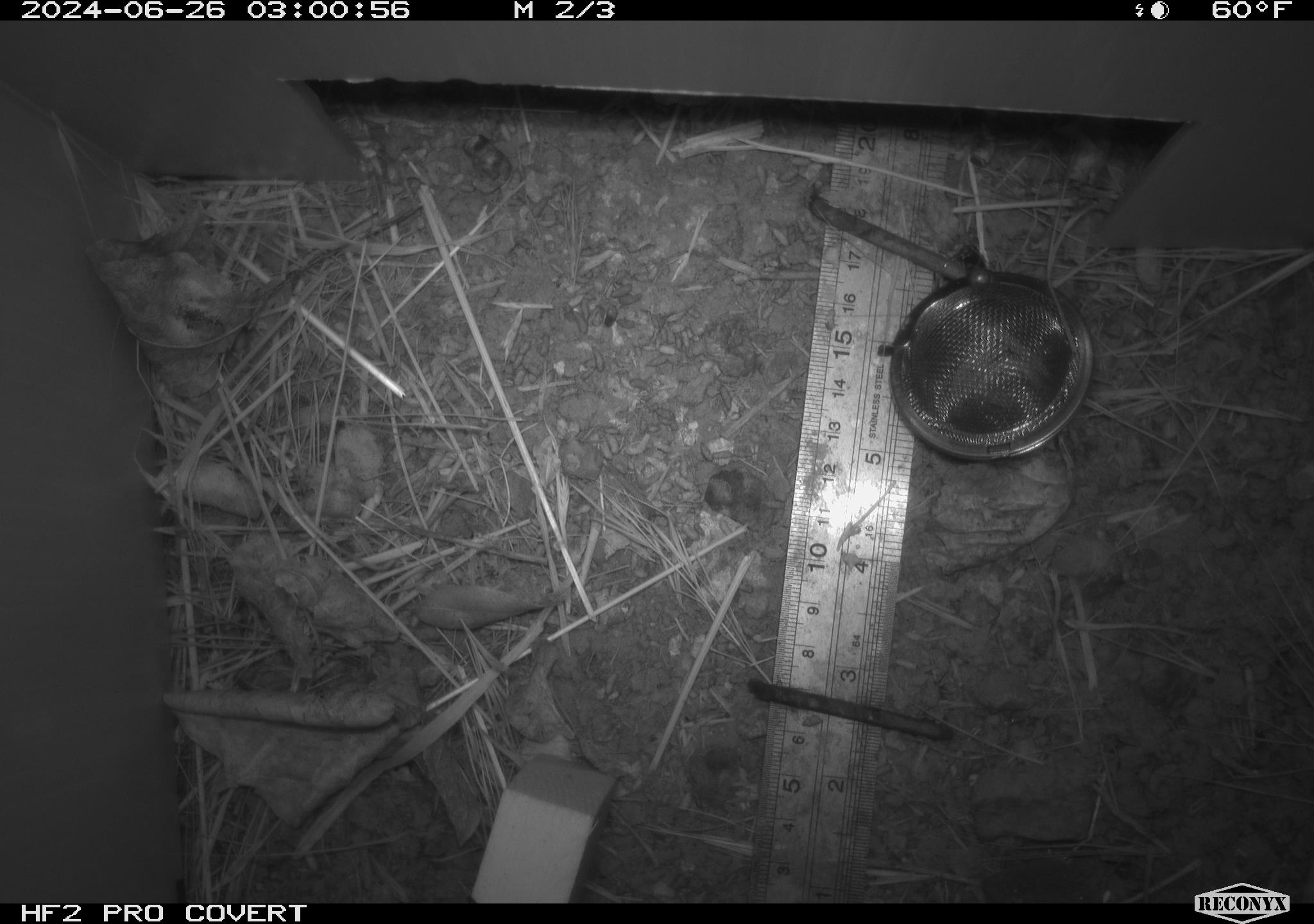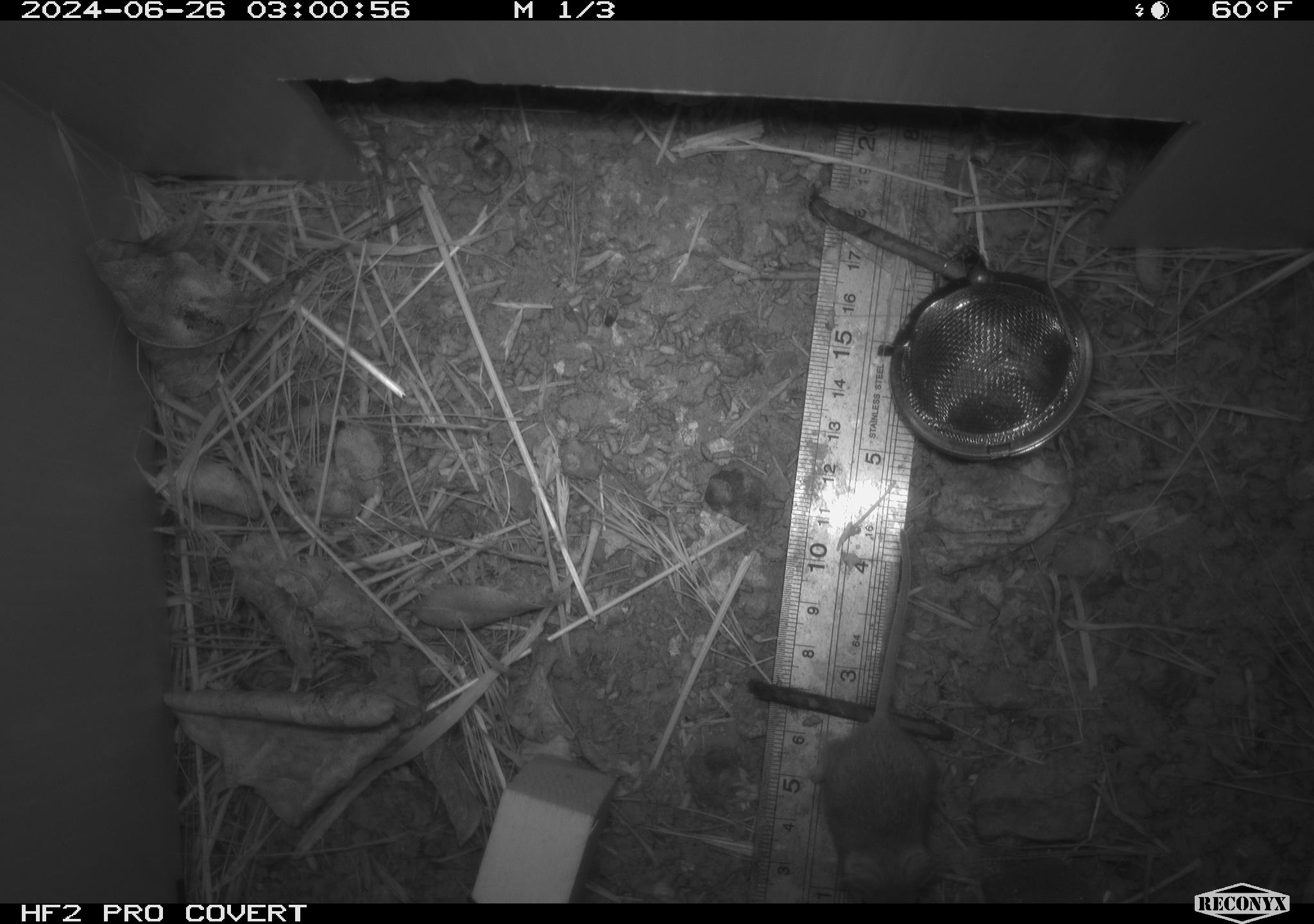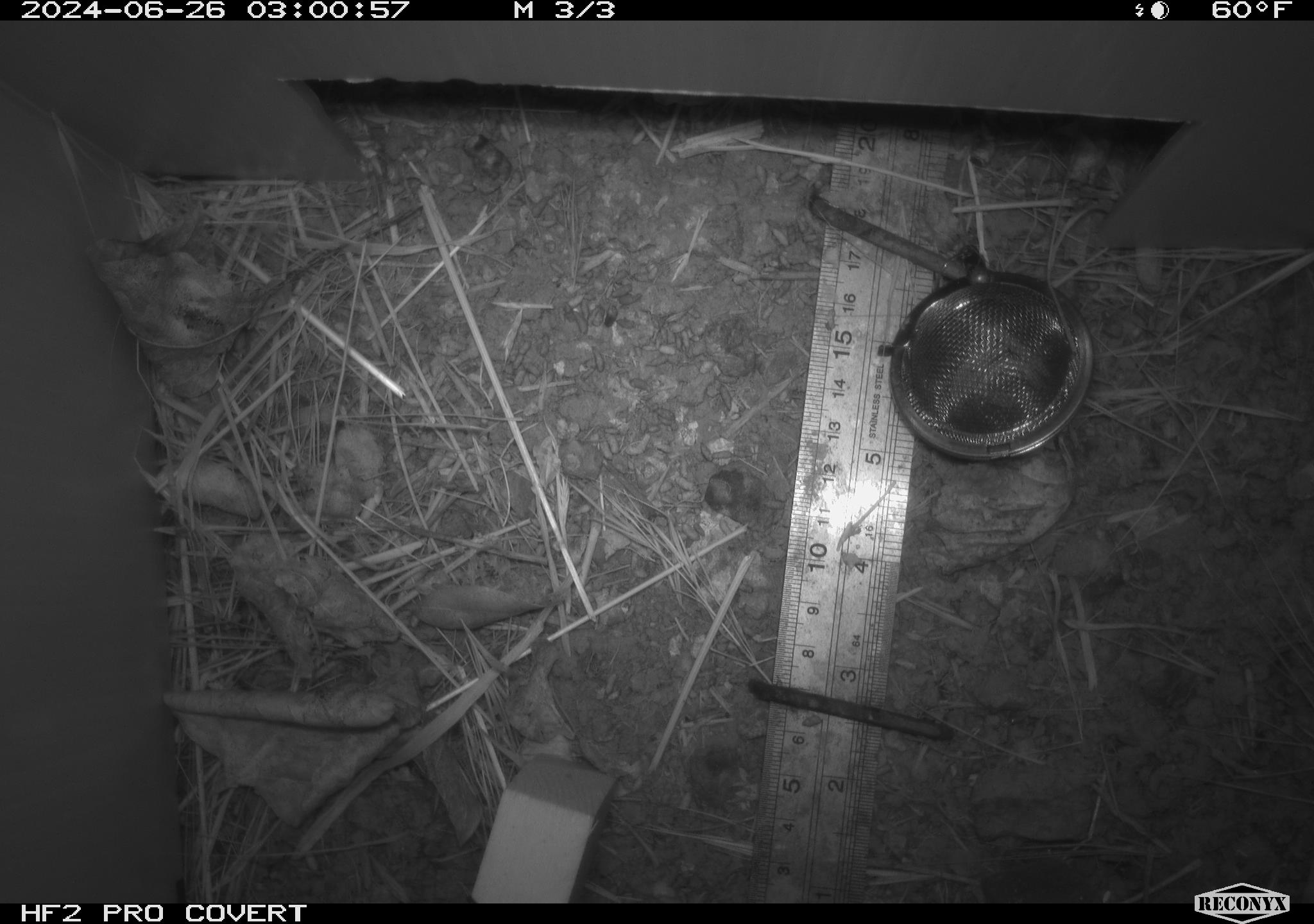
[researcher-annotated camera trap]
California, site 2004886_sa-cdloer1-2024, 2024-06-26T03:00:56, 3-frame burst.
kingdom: Animalia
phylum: Chordata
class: Mammalia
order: Rodentia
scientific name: Rodentia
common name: mouse species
Mouse species (Rodentia).